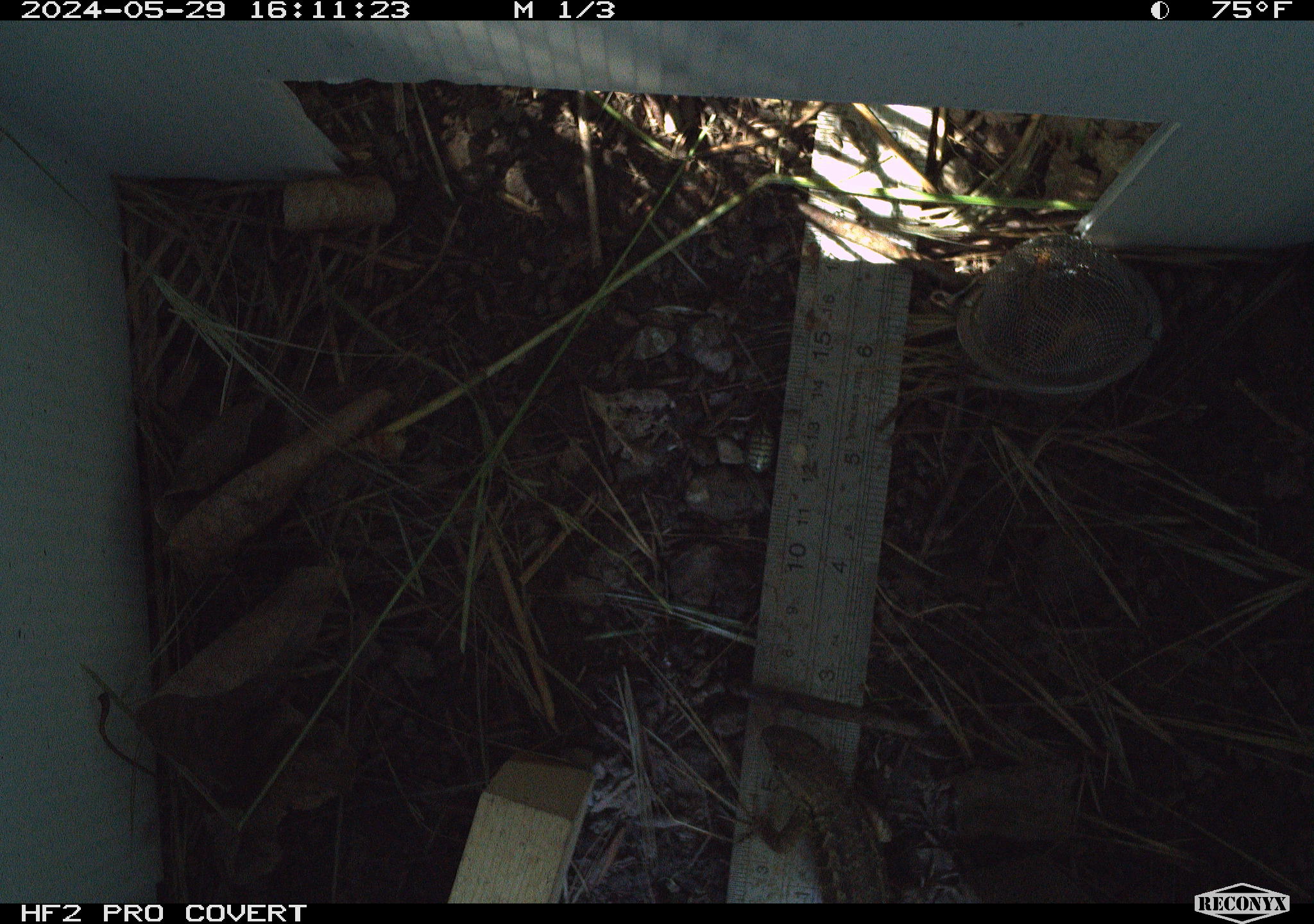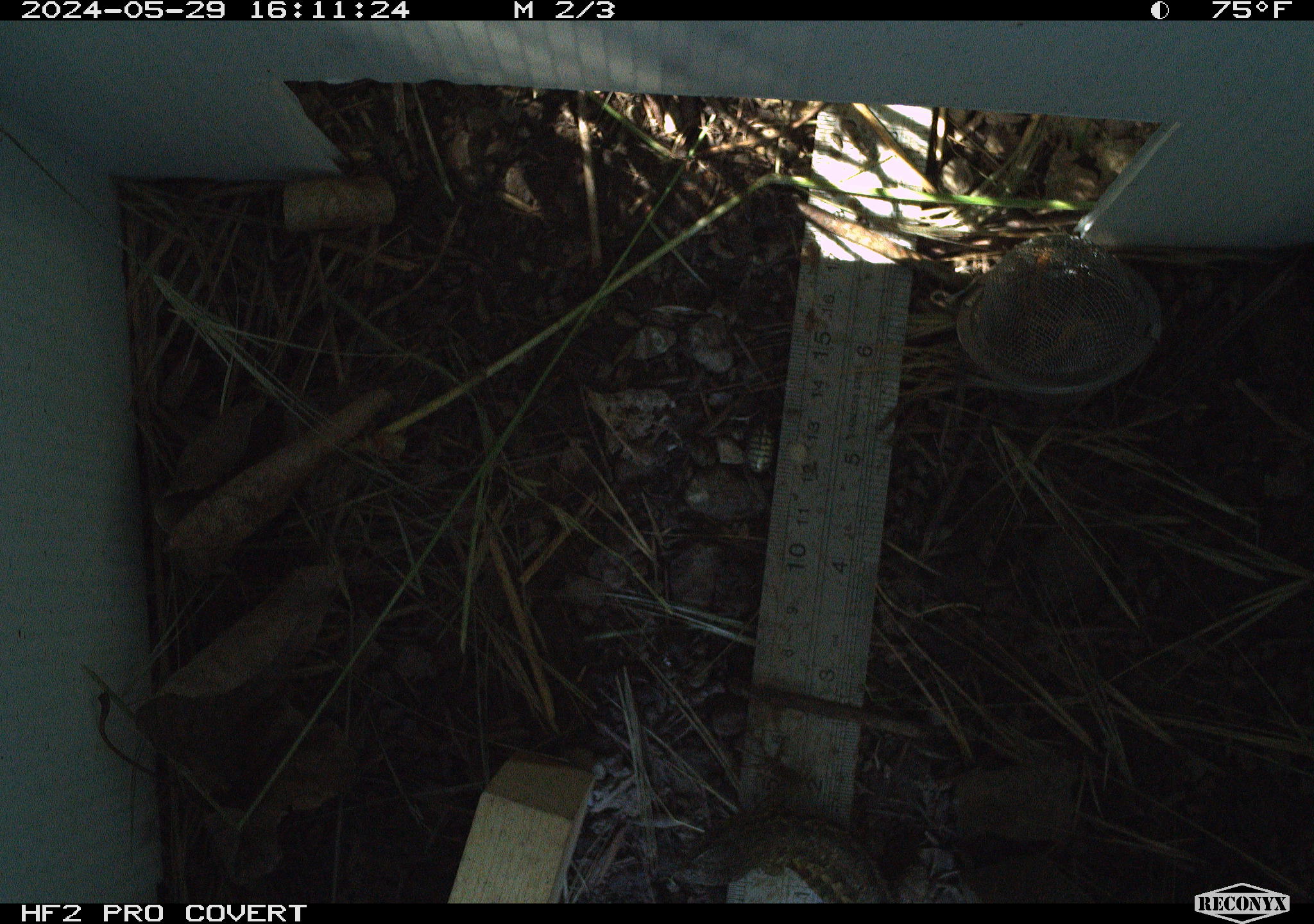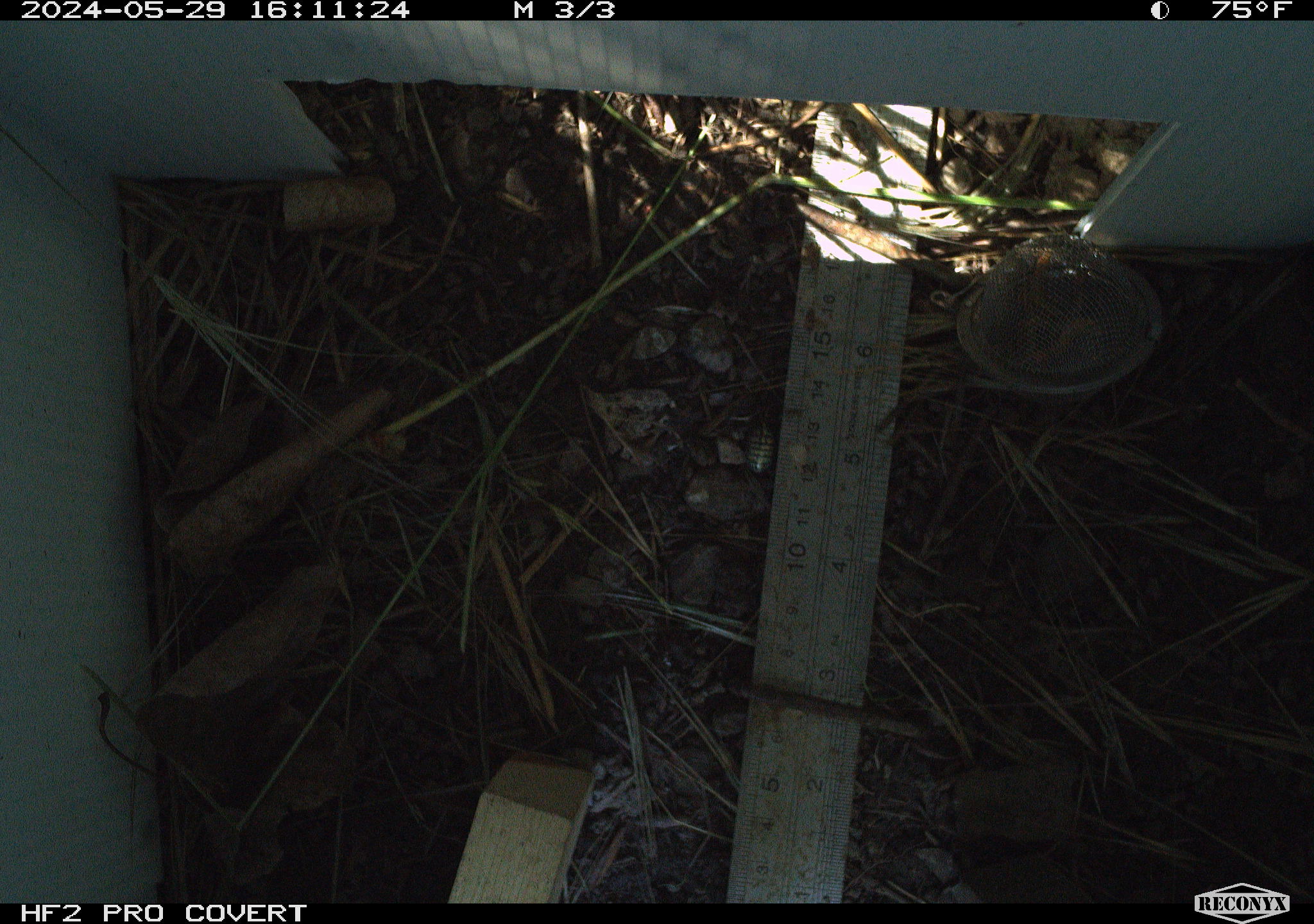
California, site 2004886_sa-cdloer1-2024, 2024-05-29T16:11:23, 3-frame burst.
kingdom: Animalia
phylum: Chordata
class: Reptilia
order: Squamata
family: Phrynosomatidae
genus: Sceloporus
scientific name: Sceloporus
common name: spiny lizards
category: sceloporus species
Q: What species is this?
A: Sceloporus species (spiny lizards) (Sceloporus).